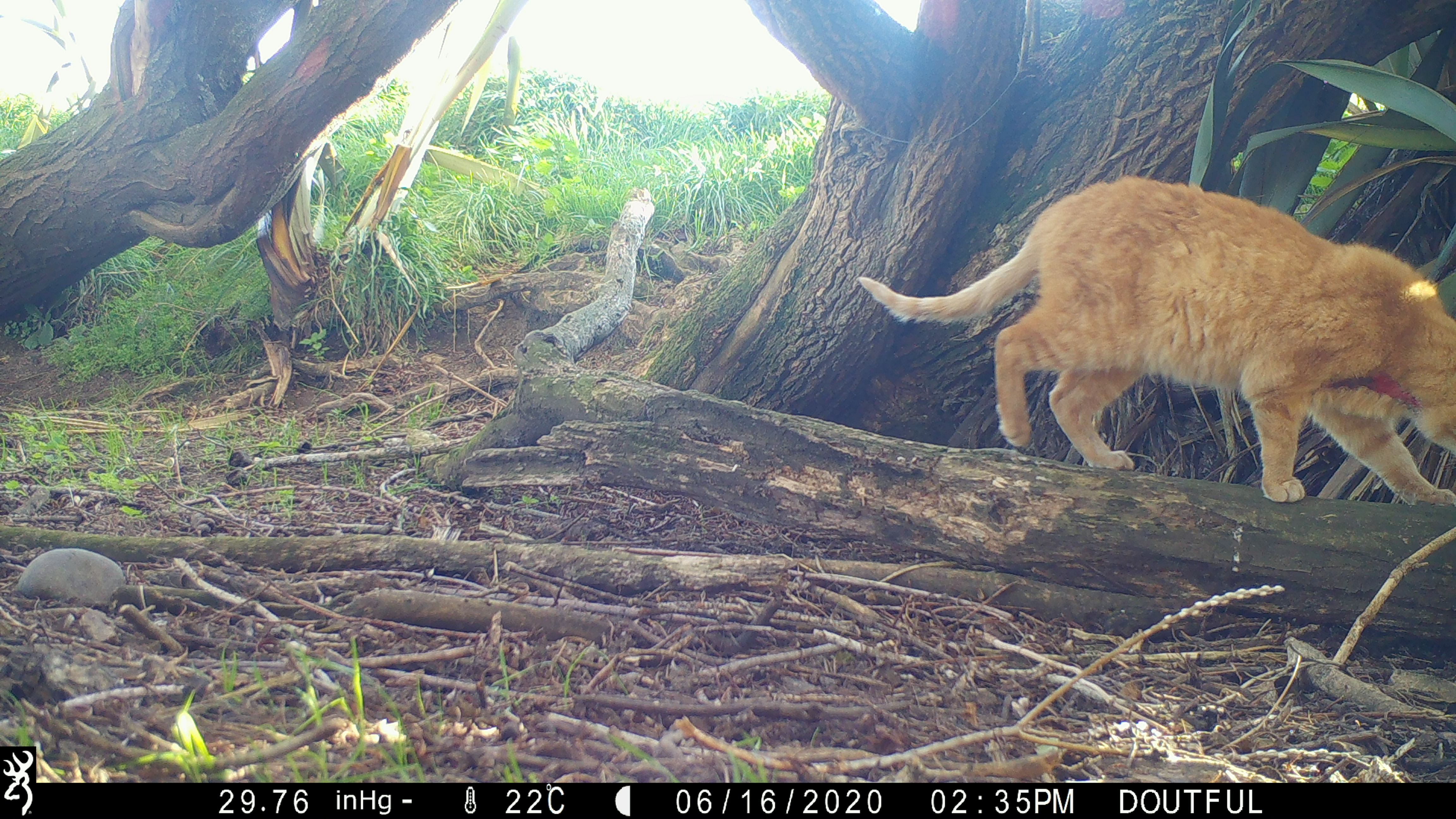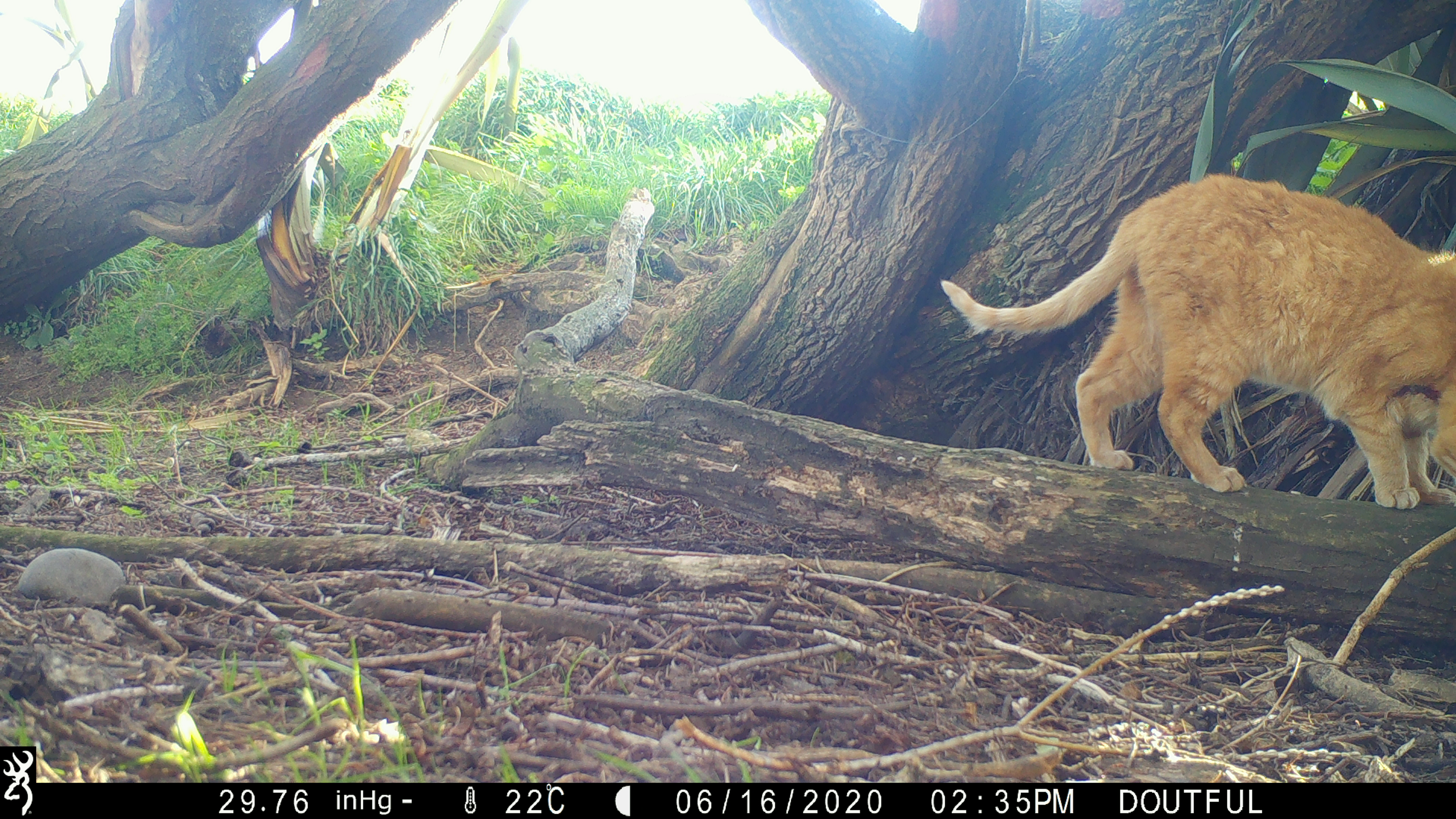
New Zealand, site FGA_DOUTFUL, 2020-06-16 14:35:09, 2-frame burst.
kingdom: Animalia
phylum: Chordata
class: Mammalia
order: Carnivora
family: Felidae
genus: Felis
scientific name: Felis catus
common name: domestic cat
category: cat